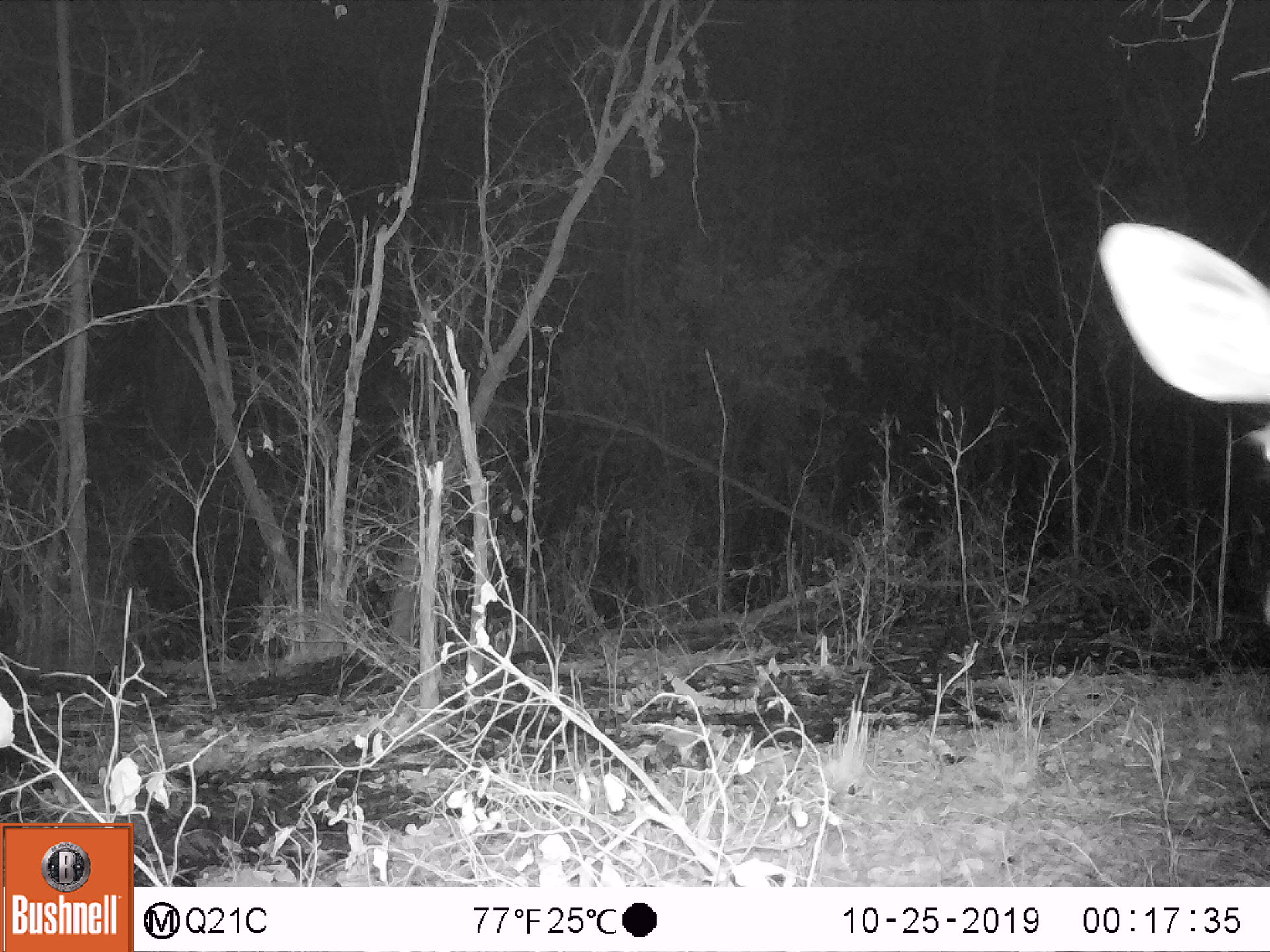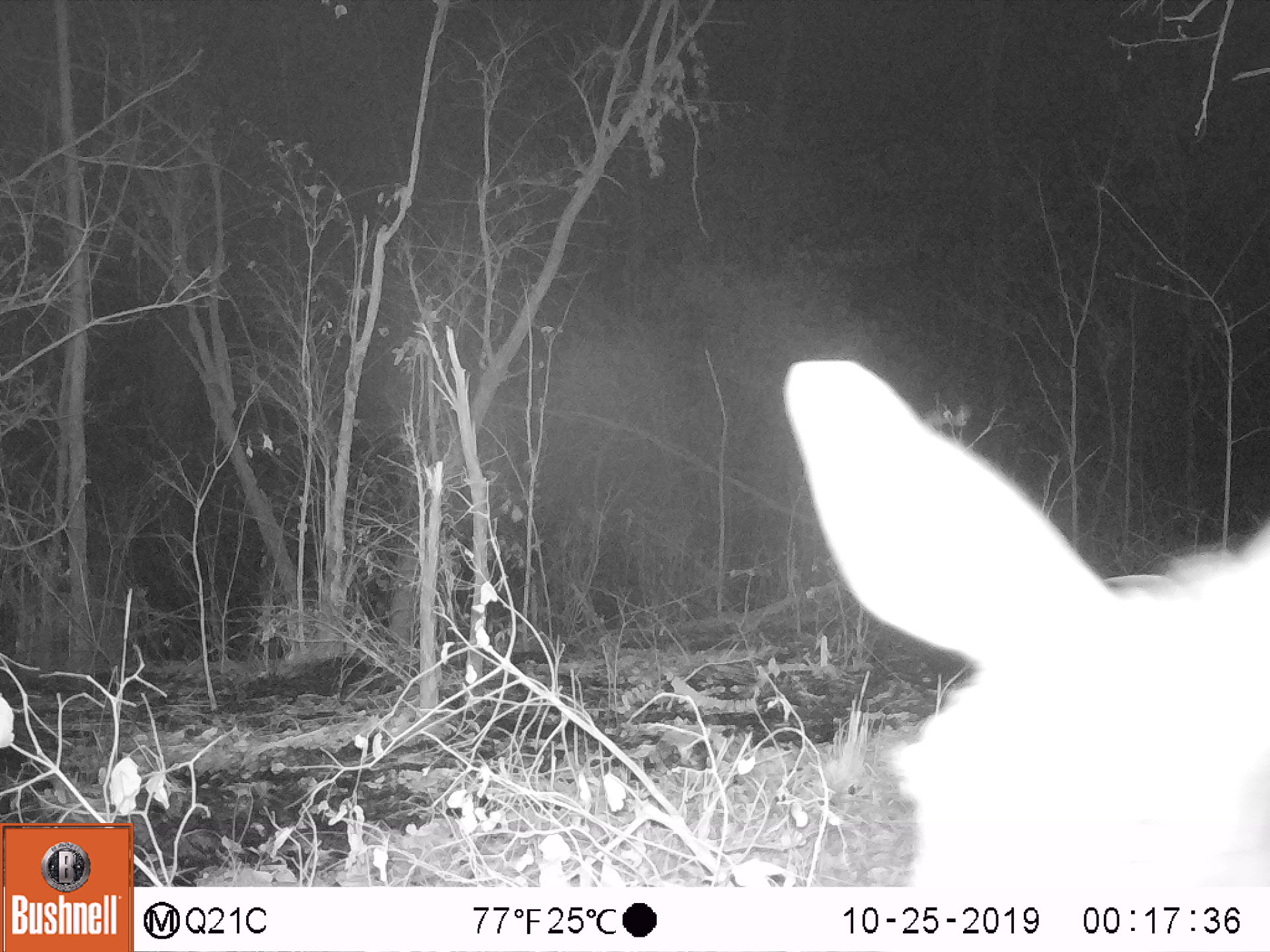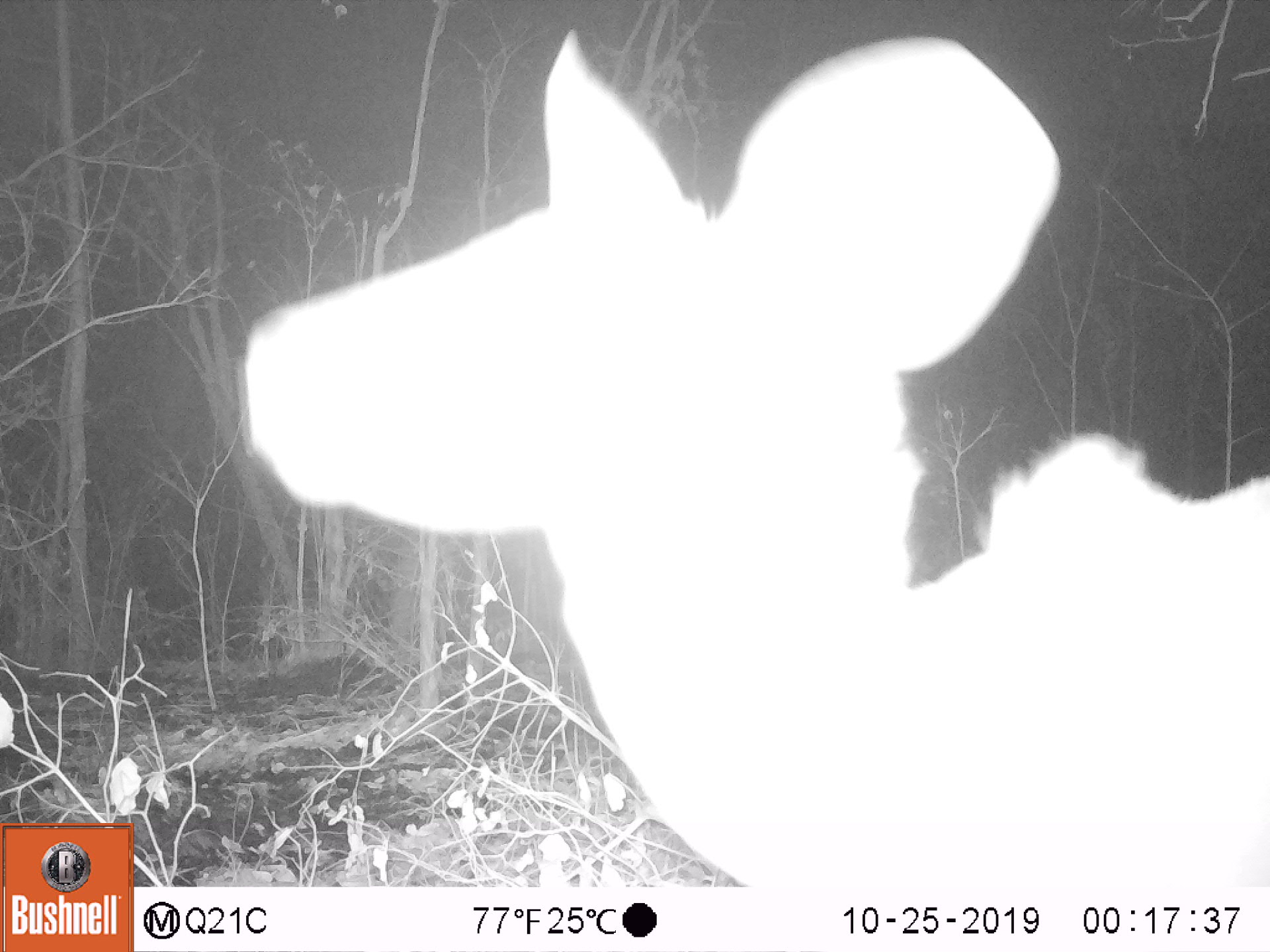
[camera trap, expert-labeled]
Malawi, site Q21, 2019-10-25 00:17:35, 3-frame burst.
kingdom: Animalia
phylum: Chordata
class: Mammalia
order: Artiodactyla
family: Bovidae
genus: Tragelaphus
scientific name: Tragelaphus strepsiceros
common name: greater kudu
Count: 1.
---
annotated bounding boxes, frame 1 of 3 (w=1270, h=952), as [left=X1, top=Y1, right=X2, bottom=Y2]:
greater kudu: [left=1097, top=218, right=1262, bottom=455]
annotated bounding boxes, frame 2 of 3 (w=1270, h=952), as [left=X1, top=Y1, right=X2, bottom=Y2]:
greater kudu: [left=767, top=343, right=1262, bottom=877]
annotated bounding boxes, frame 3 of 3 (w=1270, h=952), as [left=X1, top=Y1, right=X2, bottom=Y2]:
greater kudu: [left=209, top=22, right=1262, bottom=887]